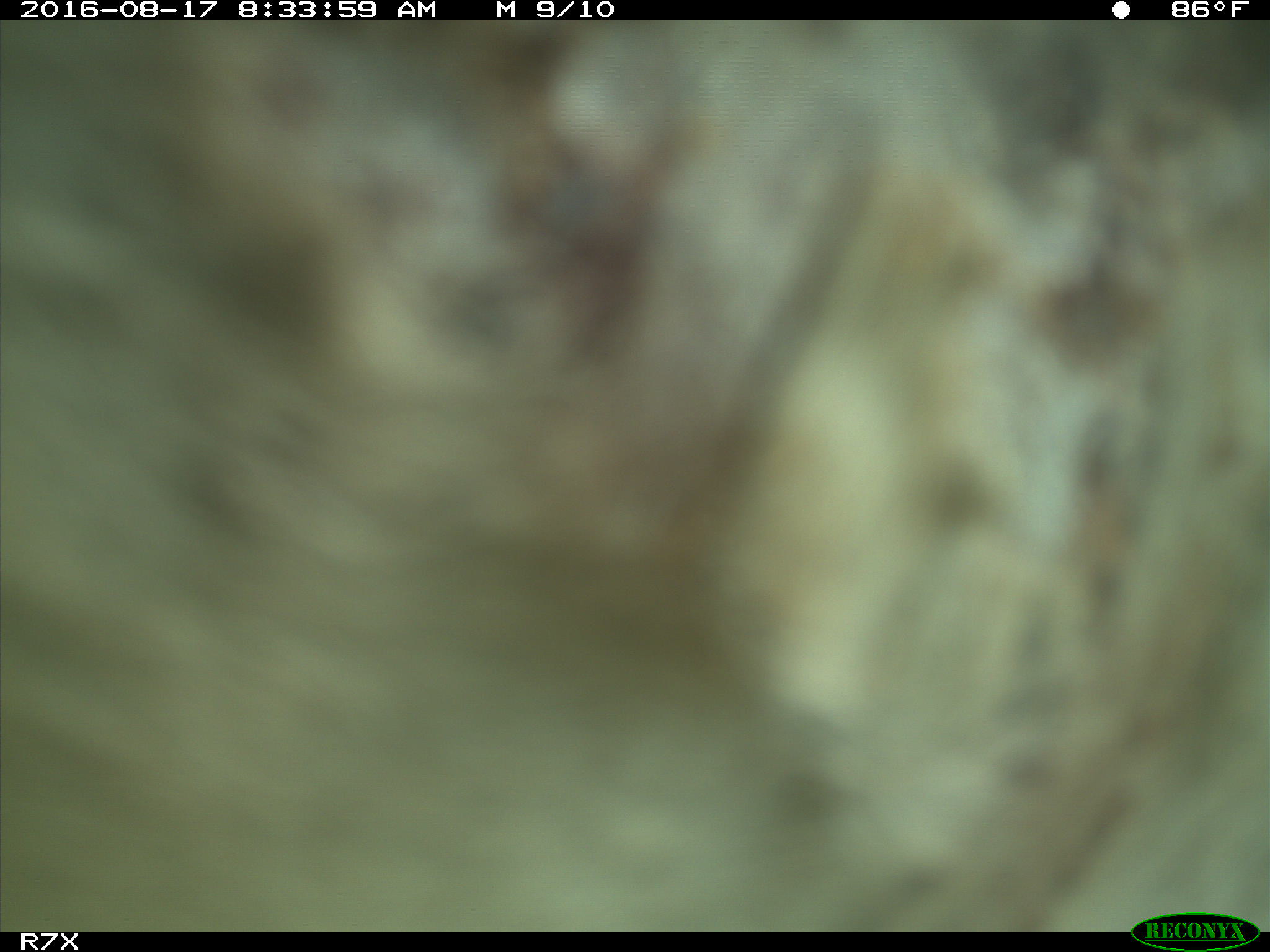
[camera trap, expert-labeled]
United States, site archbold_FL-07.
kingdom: Animalia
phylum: Chordata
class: Mammalia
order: Artiodactyla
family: Bovidae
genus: Bos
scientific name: Bos taurus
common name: domestic cow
Bos taurus (domestic cow).